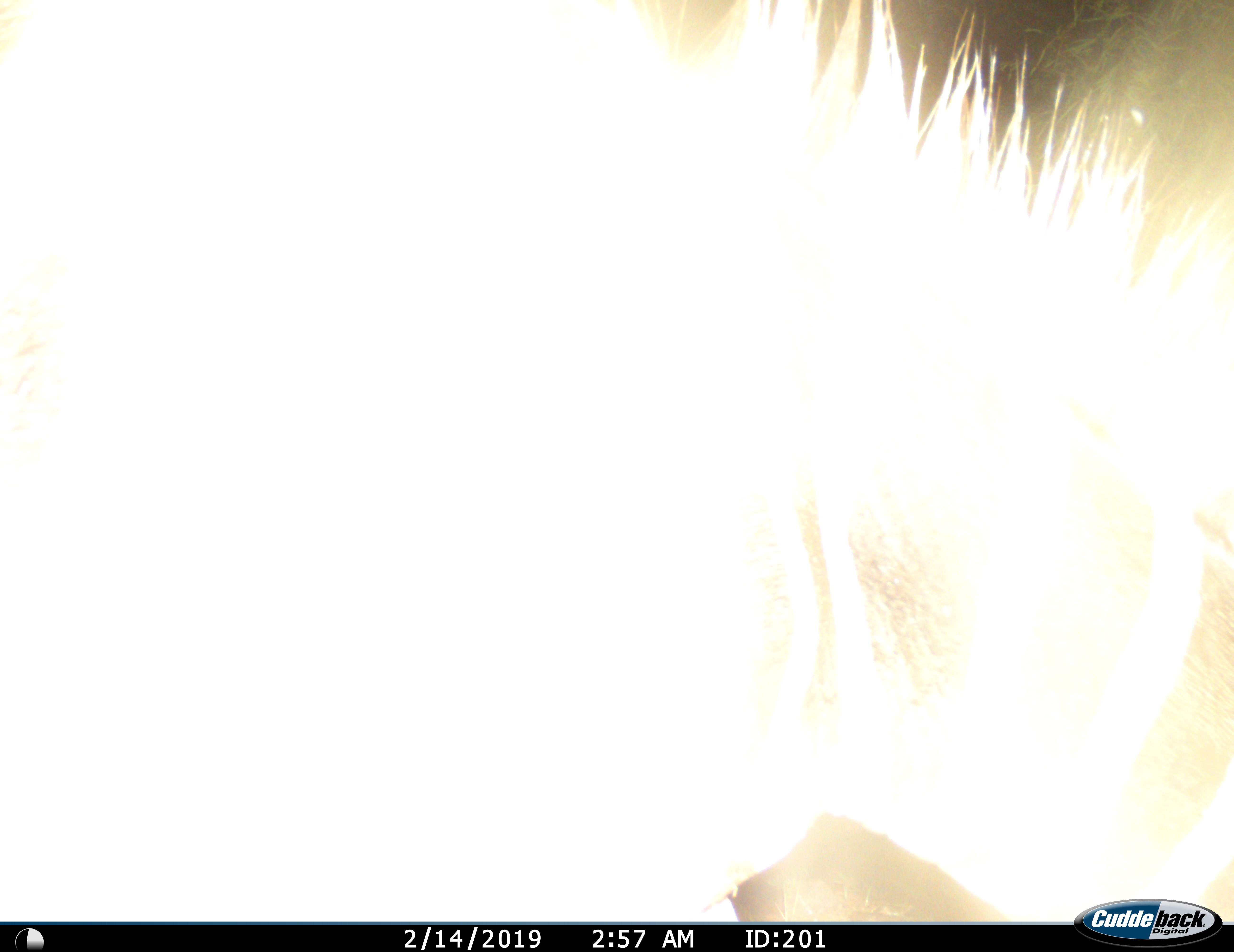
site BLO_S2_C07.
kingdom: Animalia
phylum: Chordata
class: Mammalia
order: Perissodactyla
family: Equidae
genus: Equus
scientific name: Equus quagga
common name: plains zebra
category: zebraplains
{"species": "zebraplains (plains zebra) (Equus quagga)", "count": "1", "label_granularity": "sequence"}